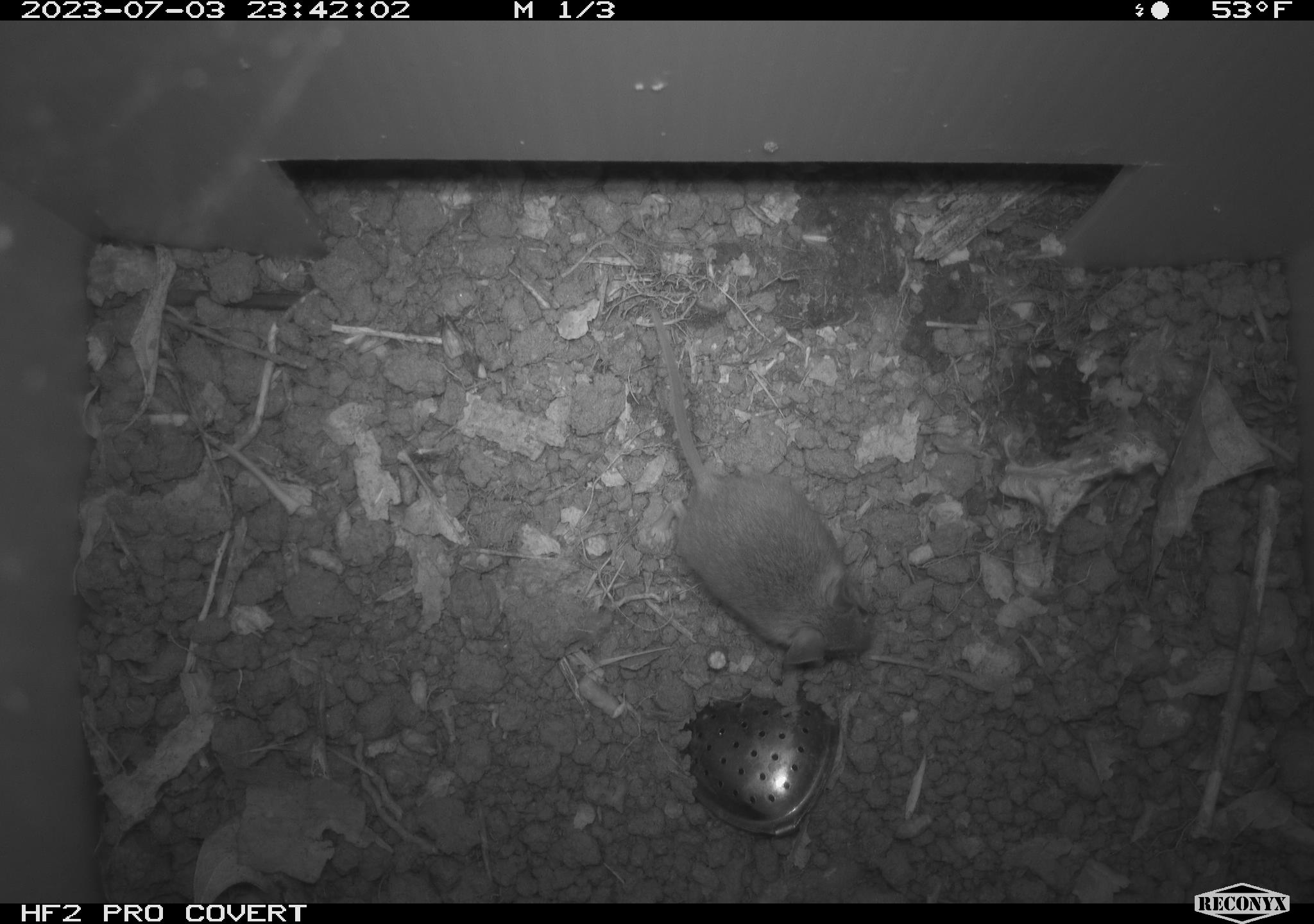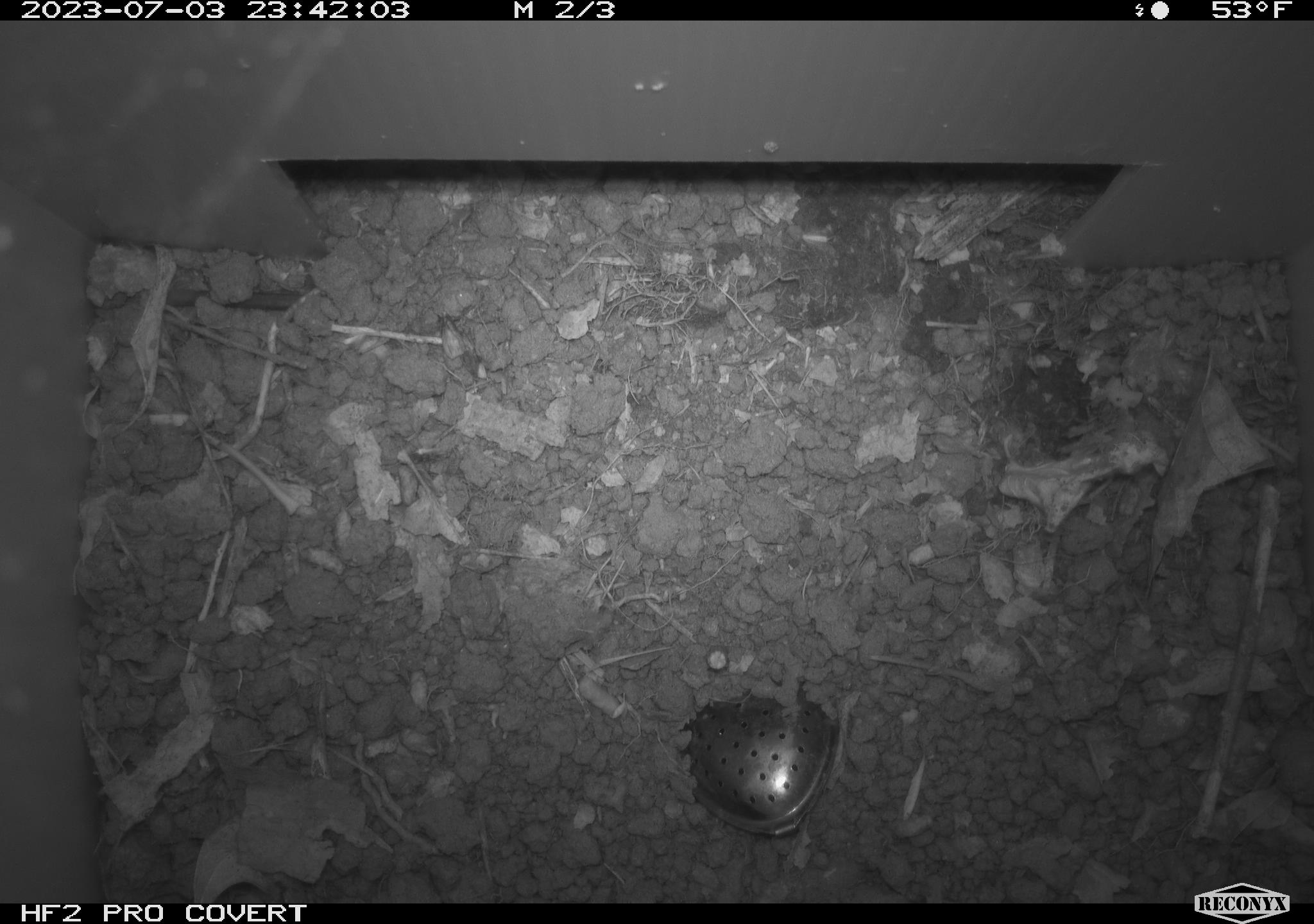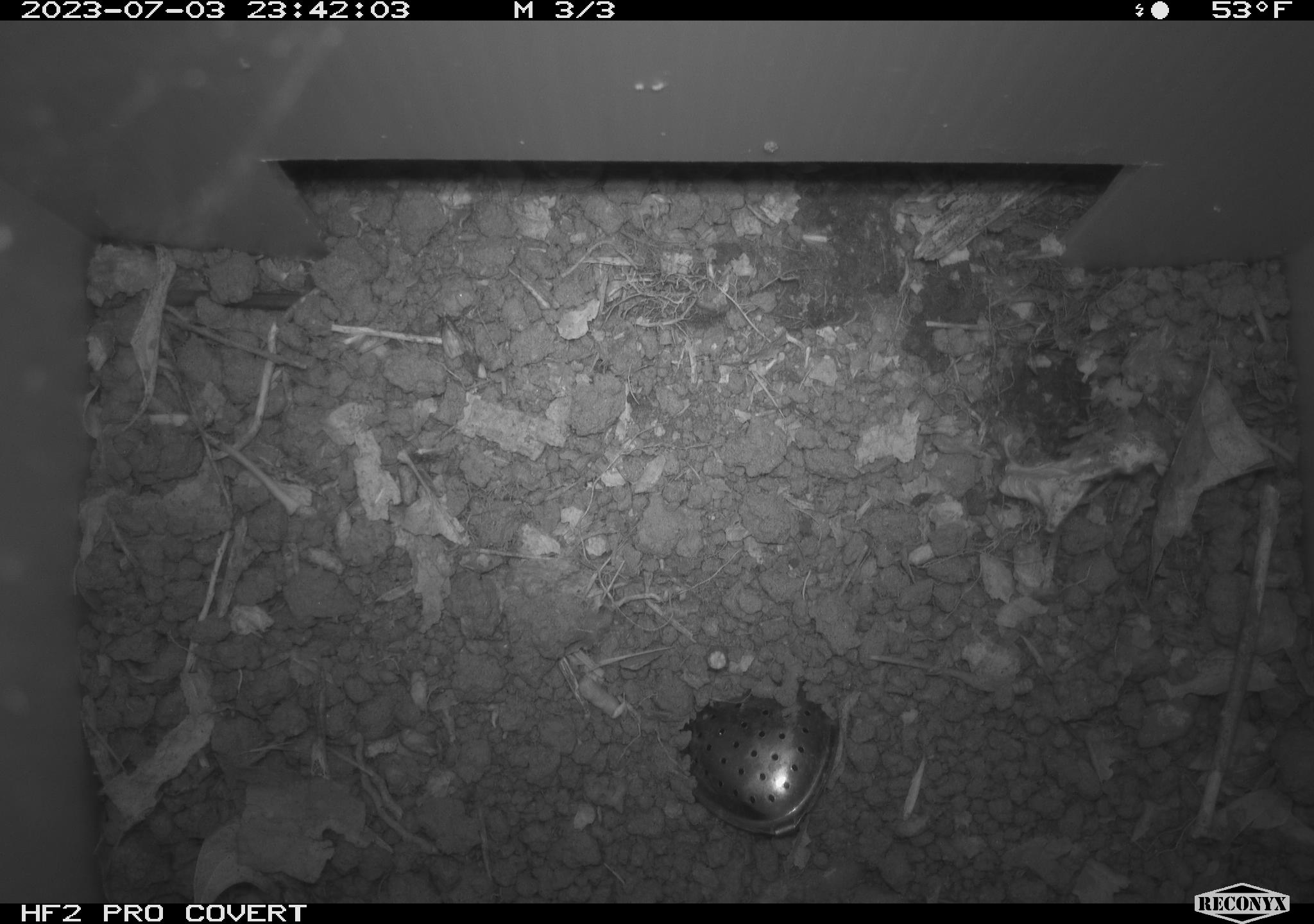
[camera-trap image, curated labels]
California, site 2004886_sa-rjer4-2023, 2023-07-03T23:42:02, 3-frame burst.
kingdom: Animalia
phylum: Chordata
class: Mammalia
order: Rodentia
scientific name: Rodentia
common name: mouse species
Mouse species (Rodentia).